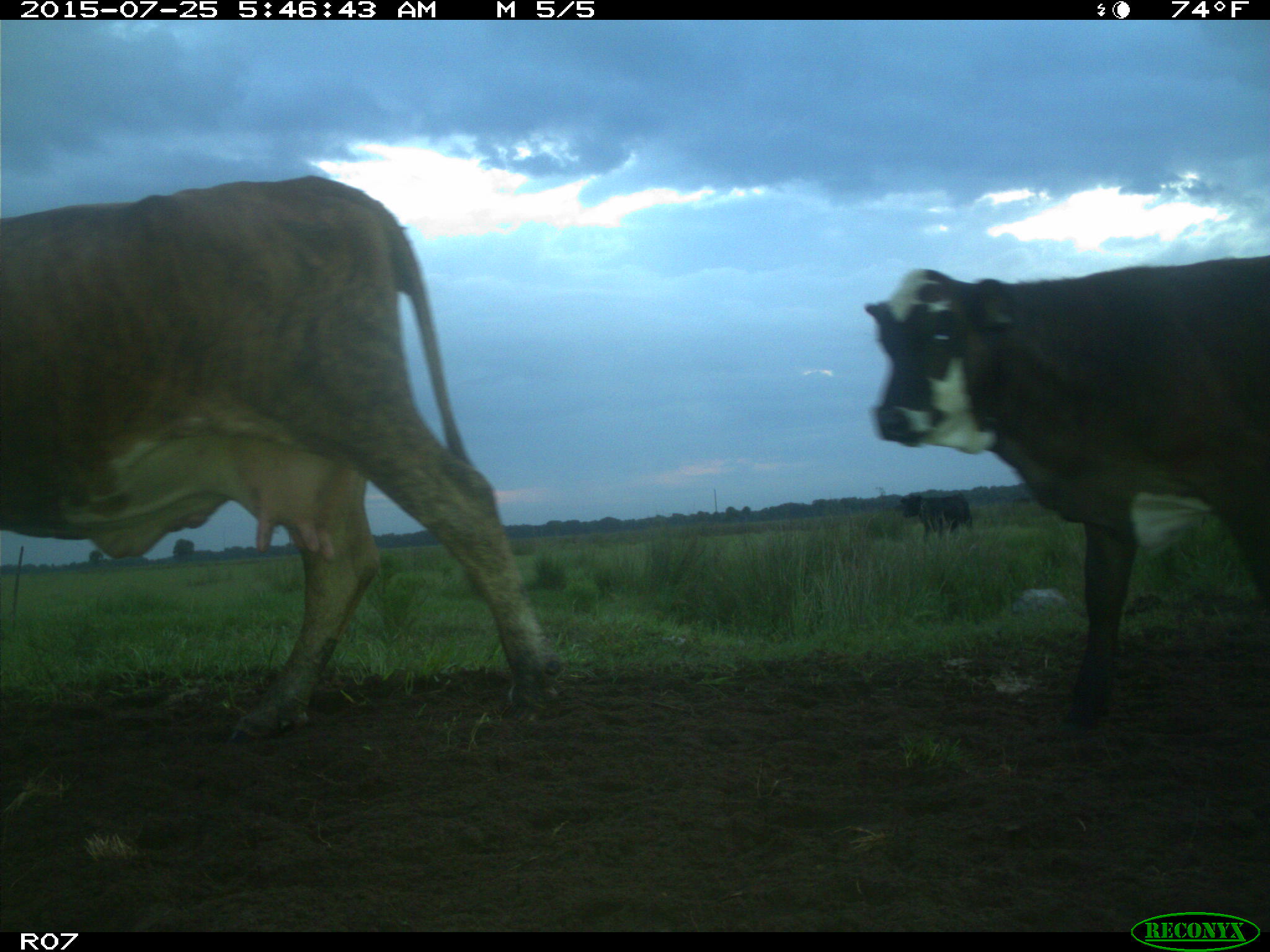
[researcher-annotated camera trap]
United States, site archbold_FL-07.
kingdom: Animalia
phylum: Chordata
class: Mammalia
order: Artiodactyla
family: Bovidae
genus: Bos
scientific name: Bos taurus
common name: domestic cow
Bos taurus (domestic cow).